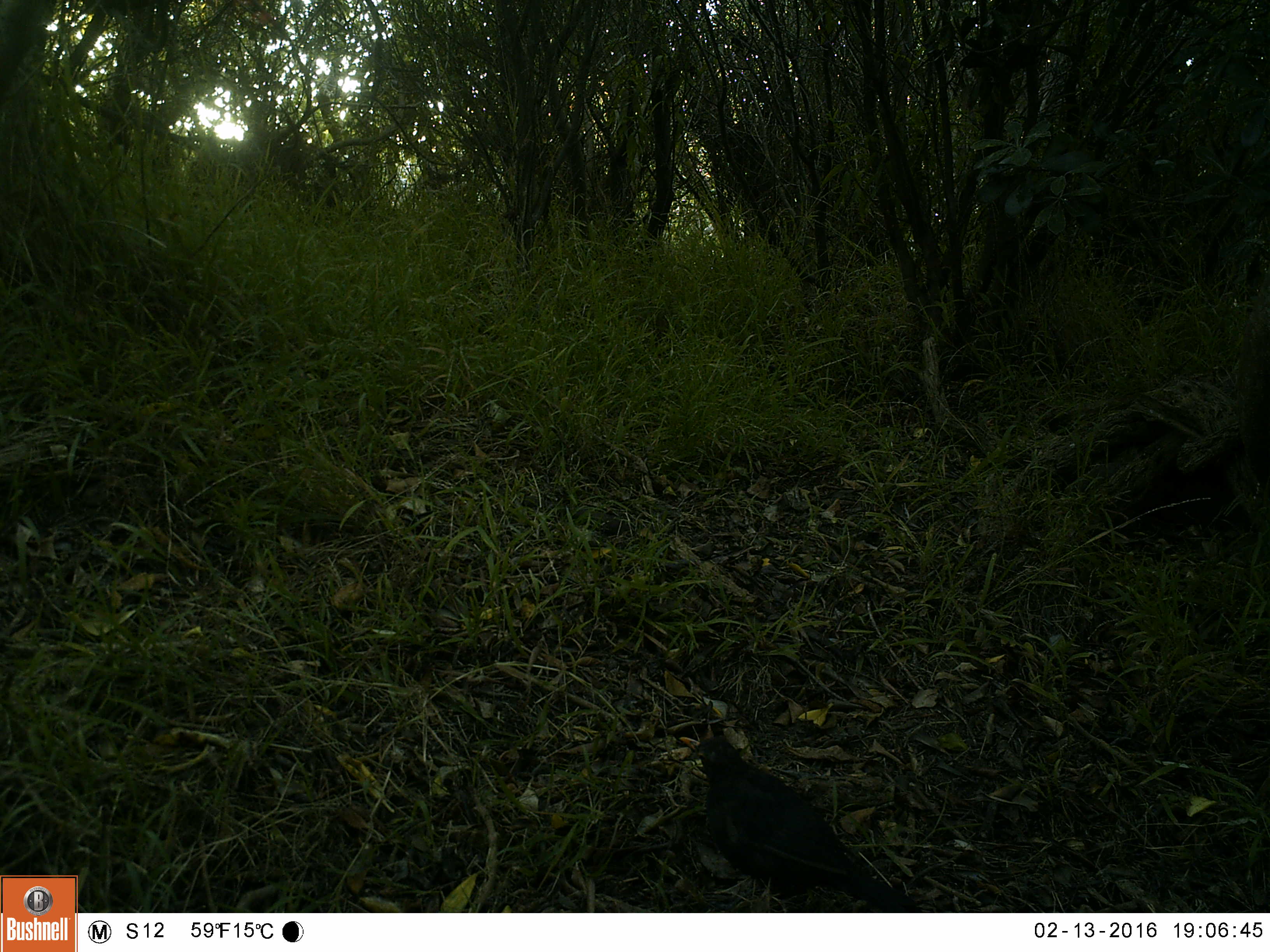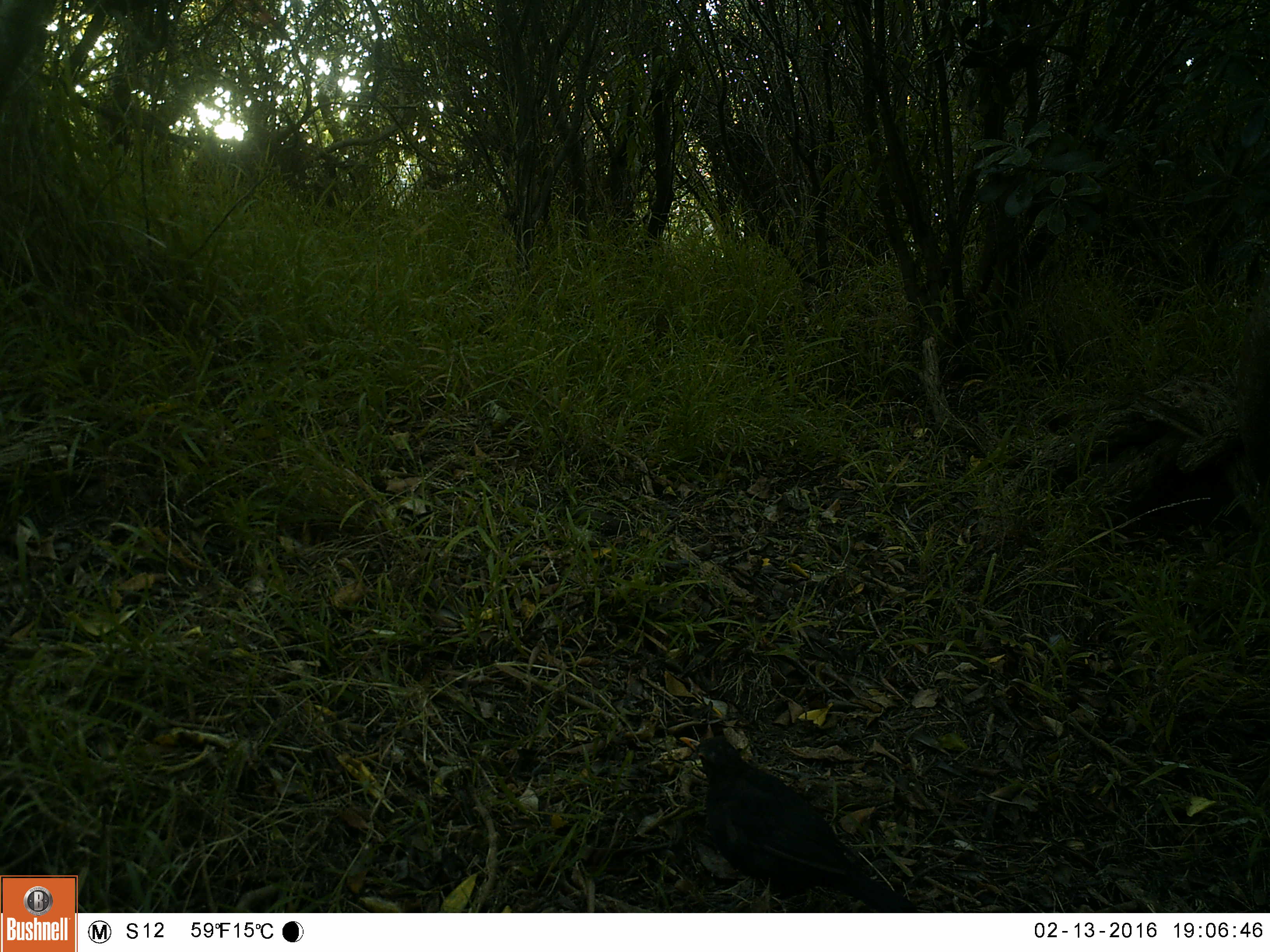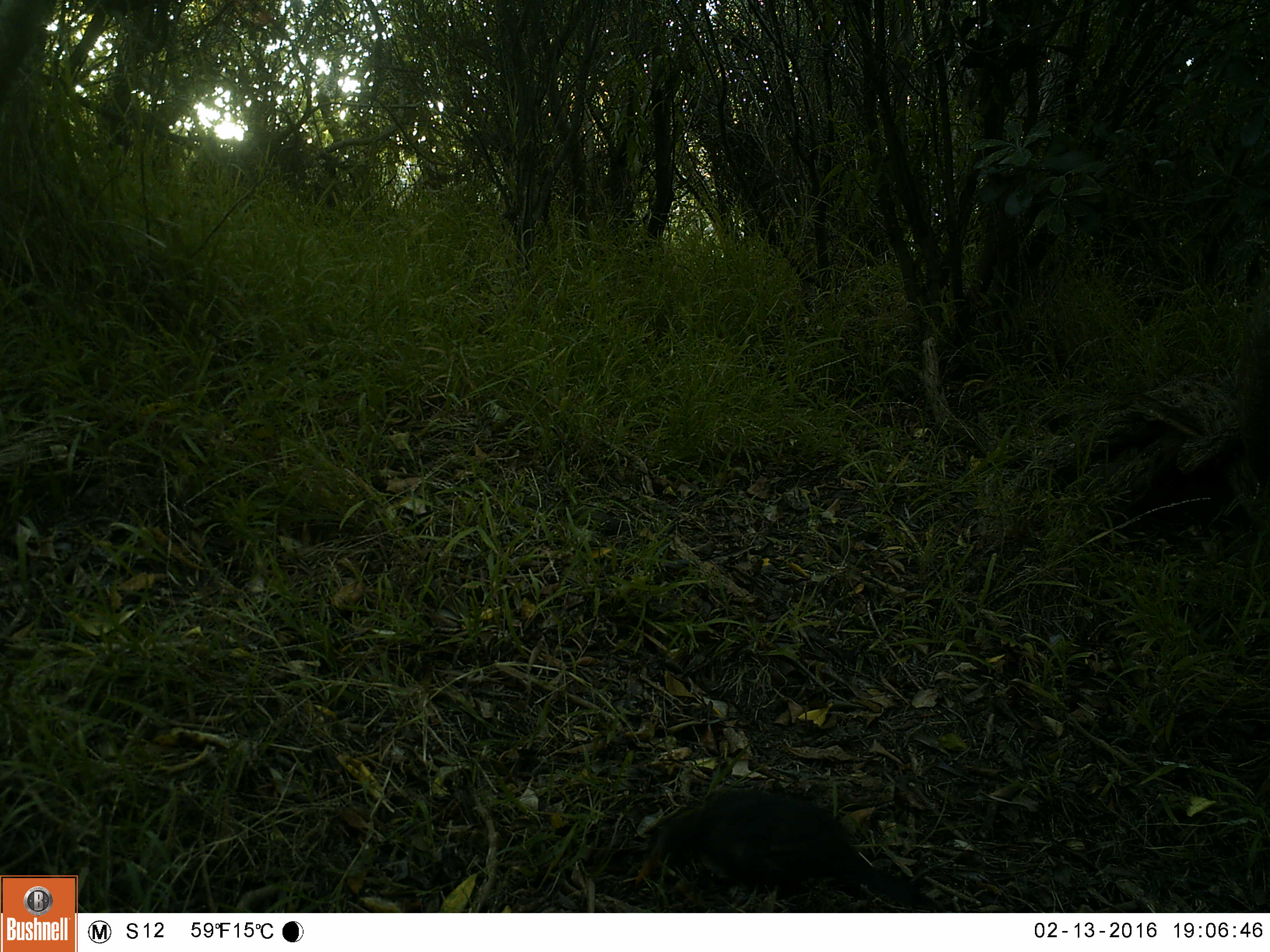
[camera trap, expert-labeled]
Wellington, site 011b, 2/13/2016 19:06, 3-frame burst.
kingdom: Animalia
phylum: Chordata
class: Aves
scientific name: Aves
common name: bird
Bird (Aves).